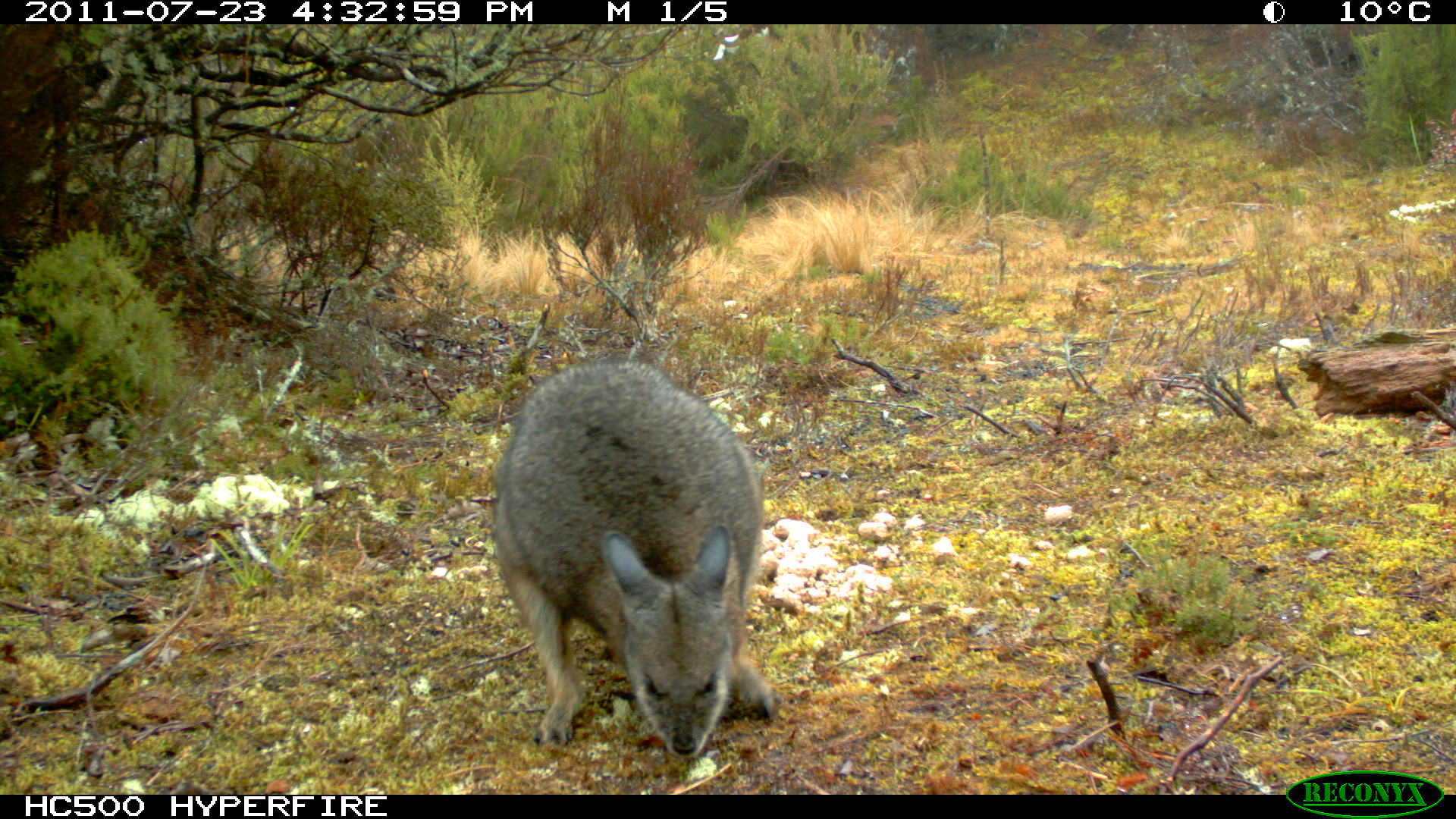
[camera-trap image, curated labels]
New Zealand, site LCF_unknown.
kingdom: Animalia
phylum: Chordata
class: Mammalia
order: Diprotodontia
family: Macropodidae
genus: Notamacropus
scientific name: Notamacropus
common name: wallaby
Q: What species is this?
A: Wallaby (Notamacropus).